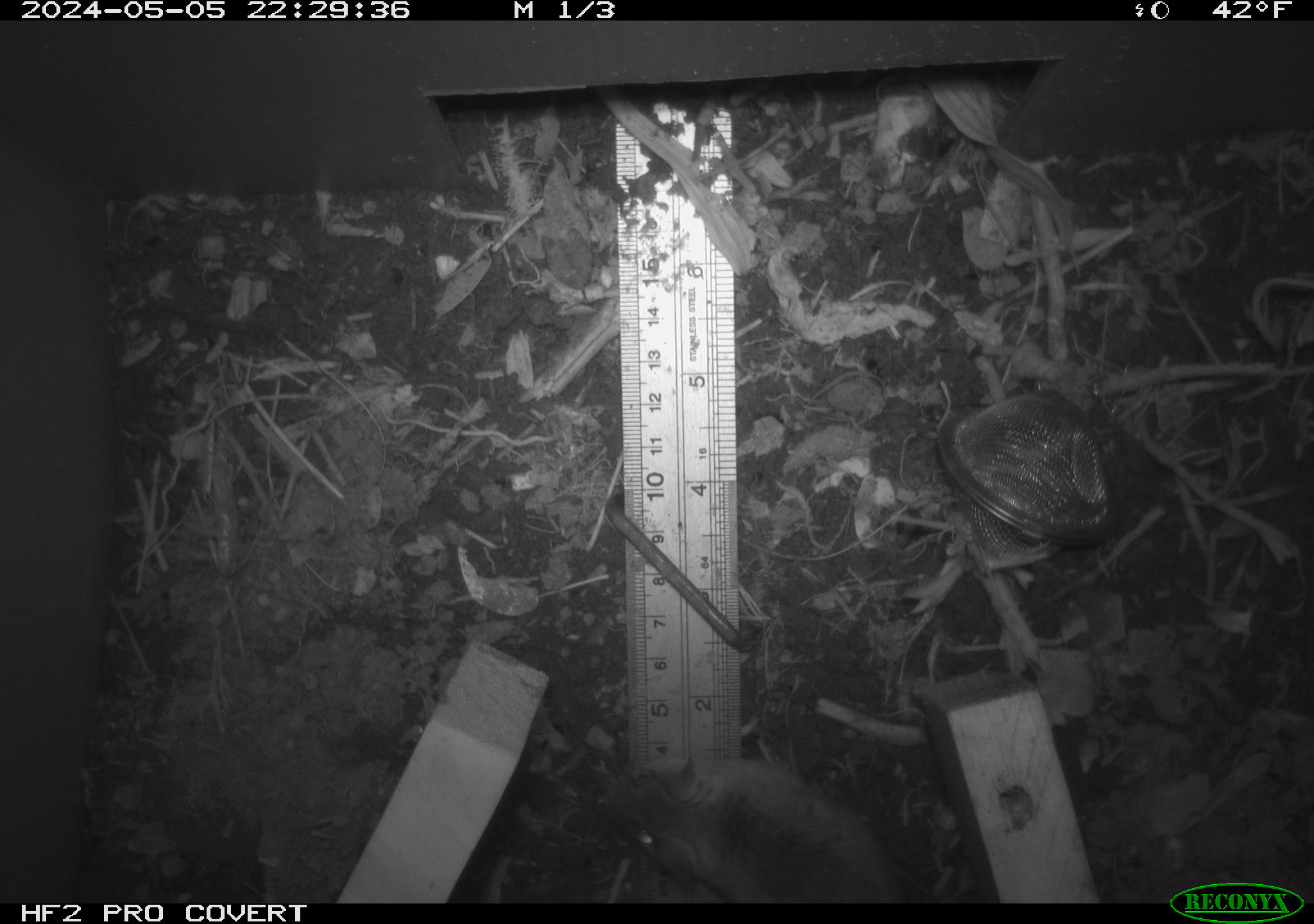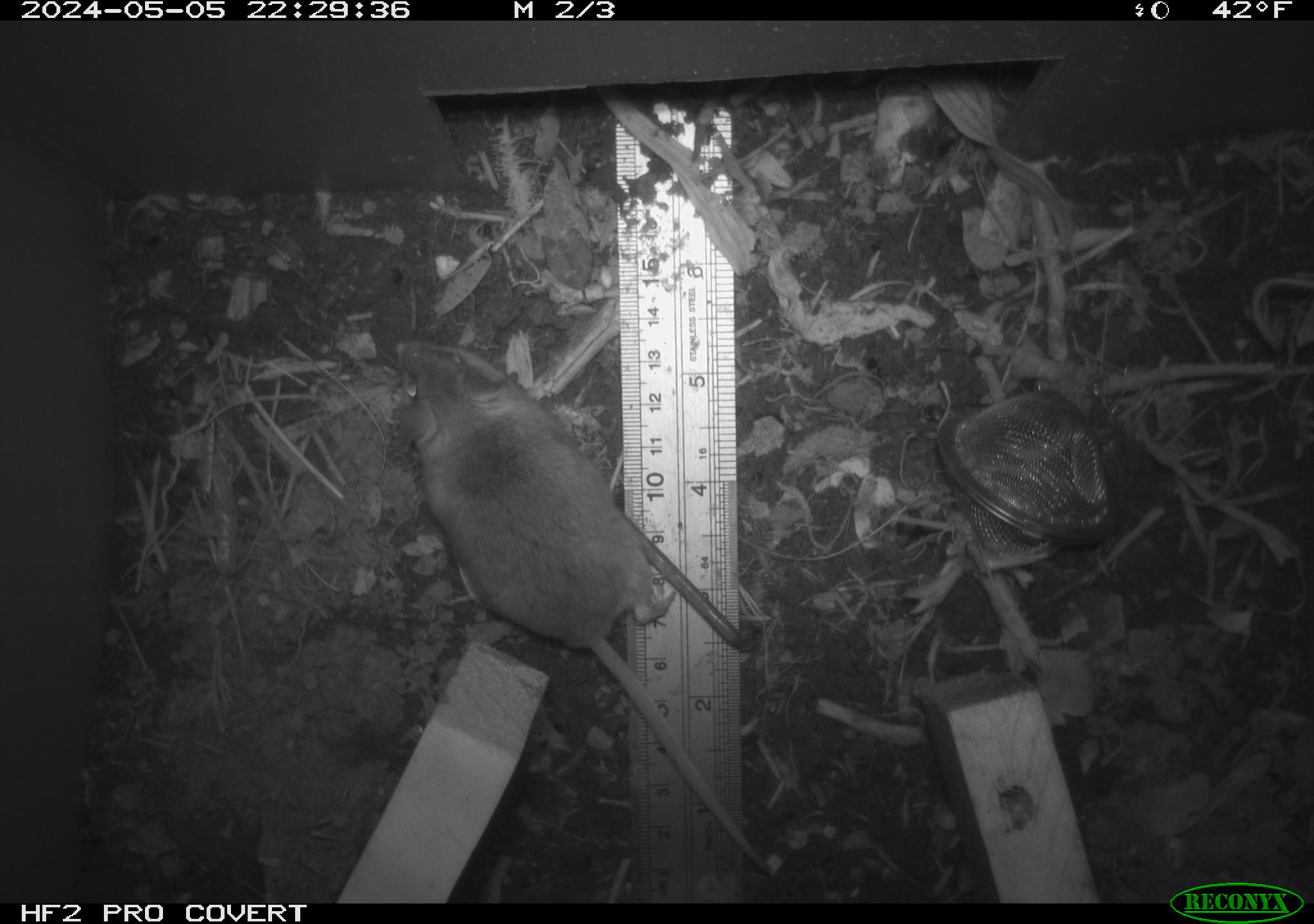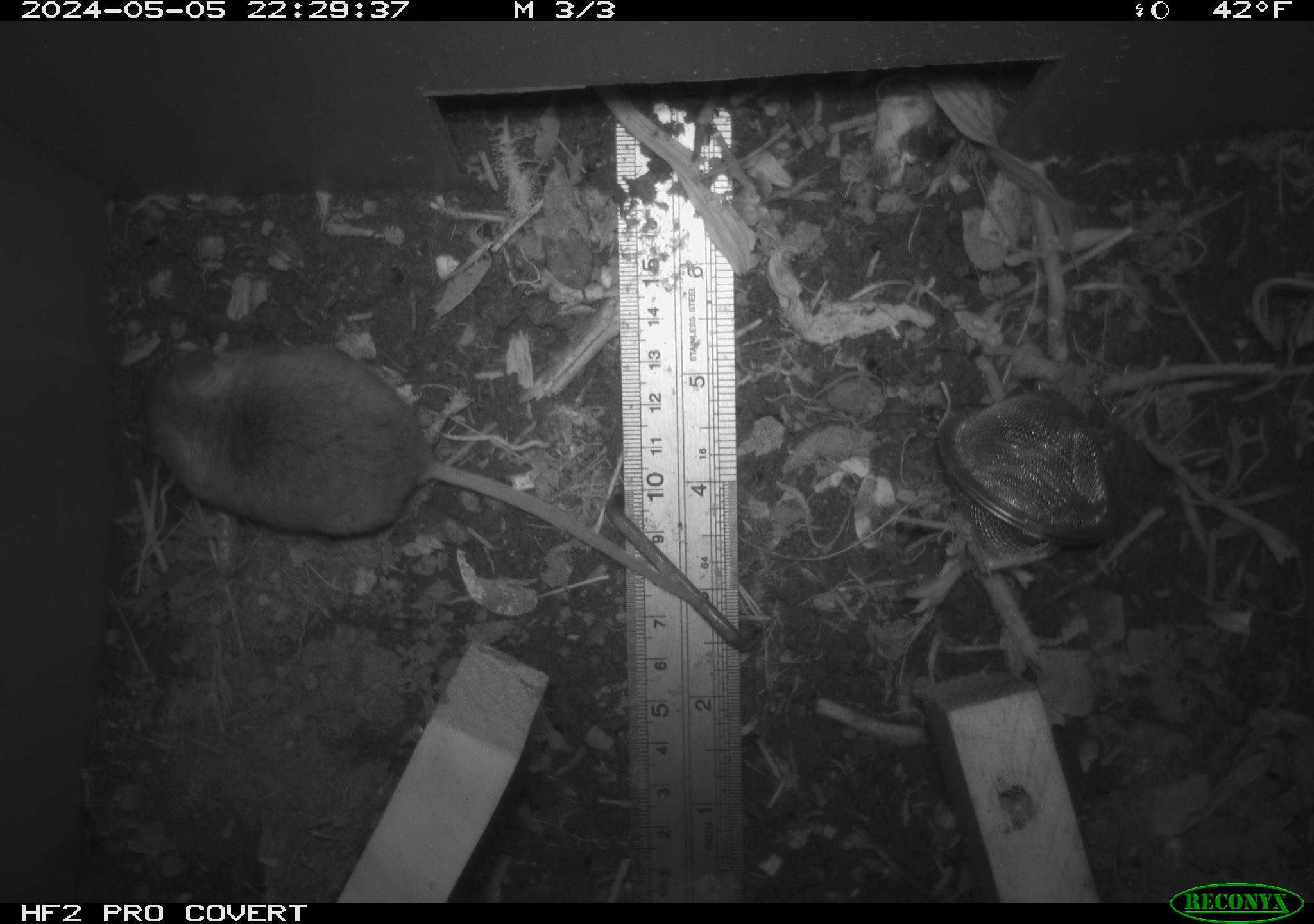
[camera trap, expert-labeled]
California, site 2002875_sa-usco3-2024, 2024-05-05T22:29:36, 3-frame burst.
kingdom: Animalia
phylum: Chordata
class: Mammalia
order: Rodentia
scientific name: Rodentia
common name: rodent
Rodent (Rodentia).